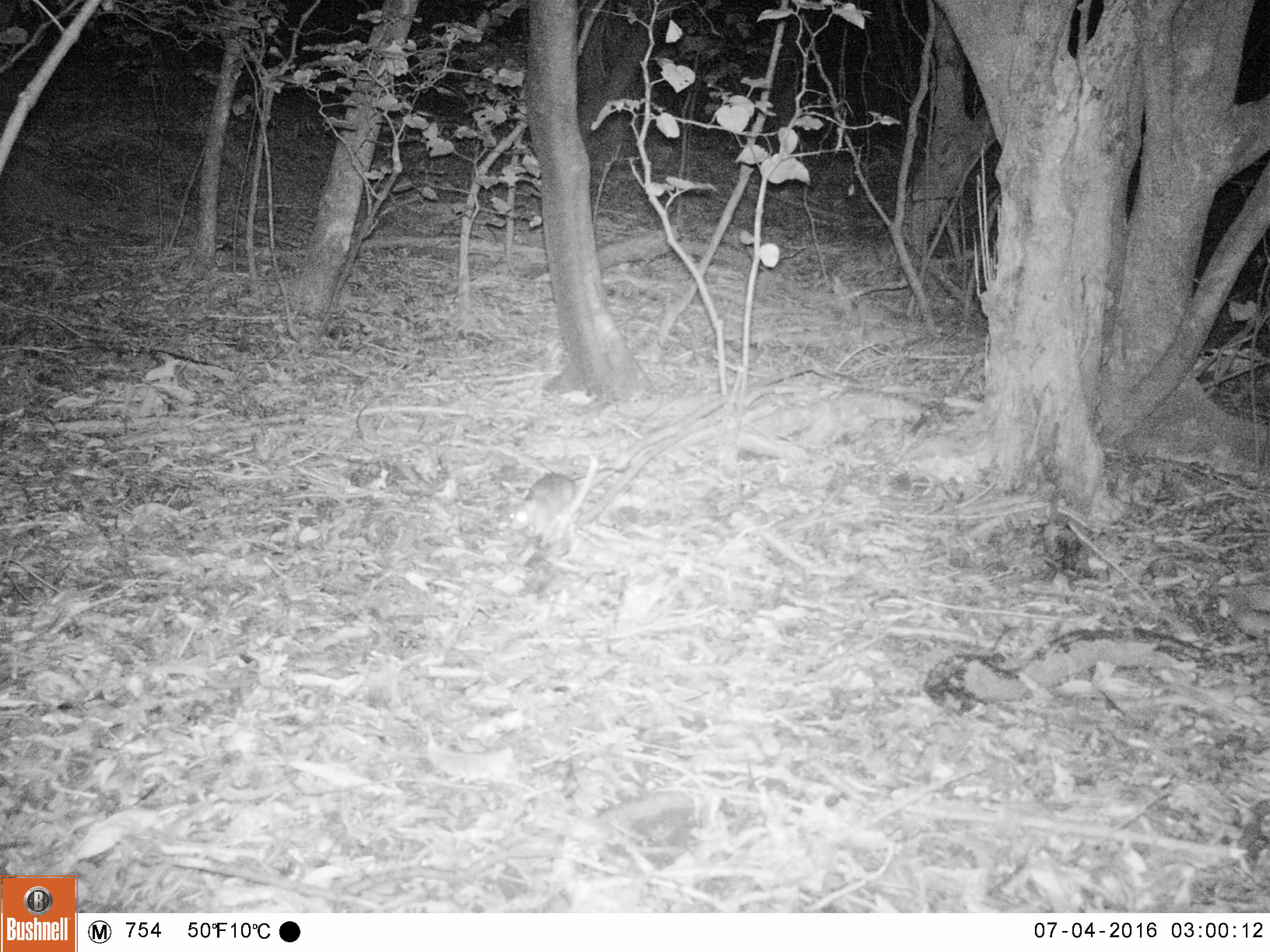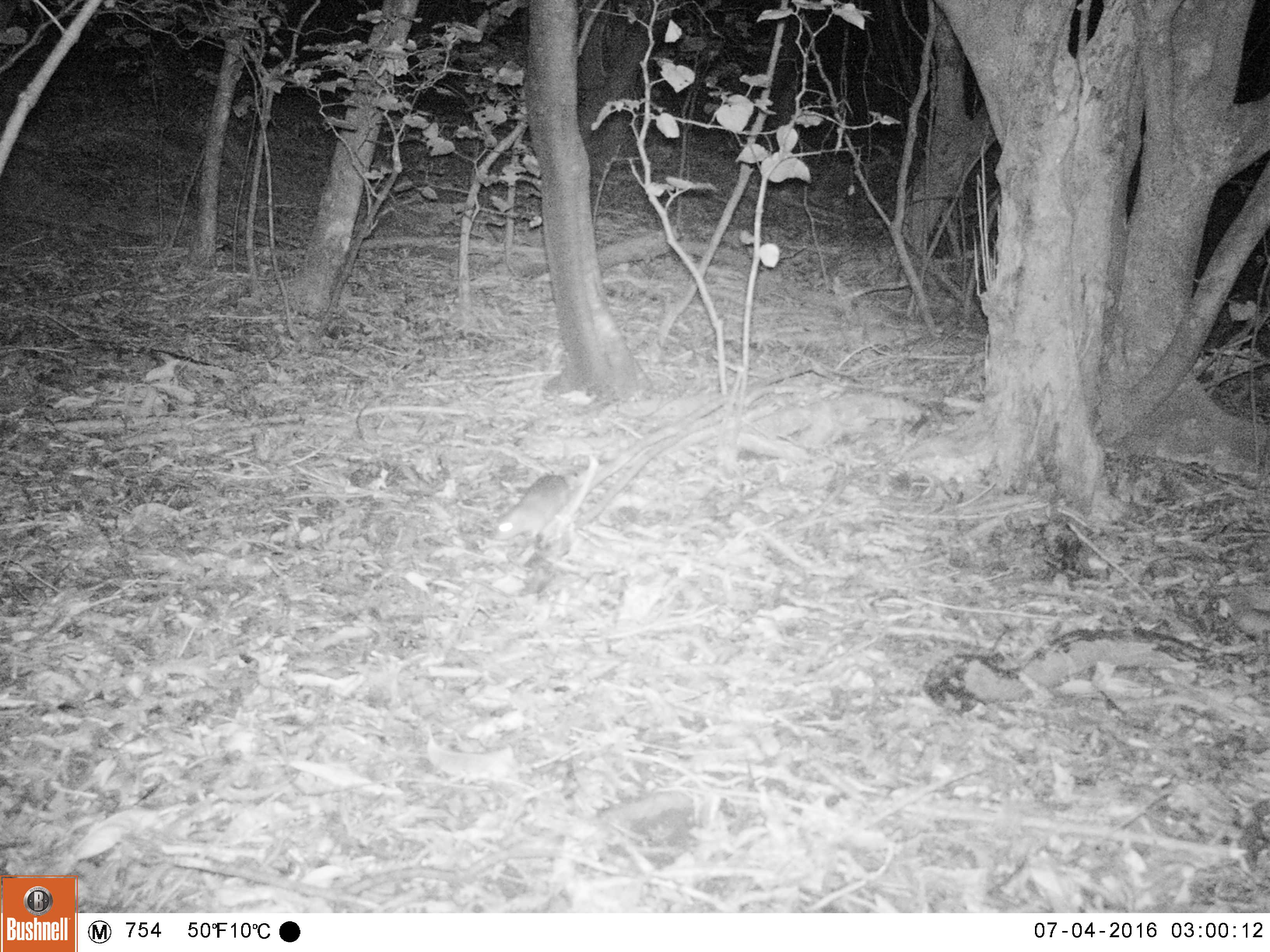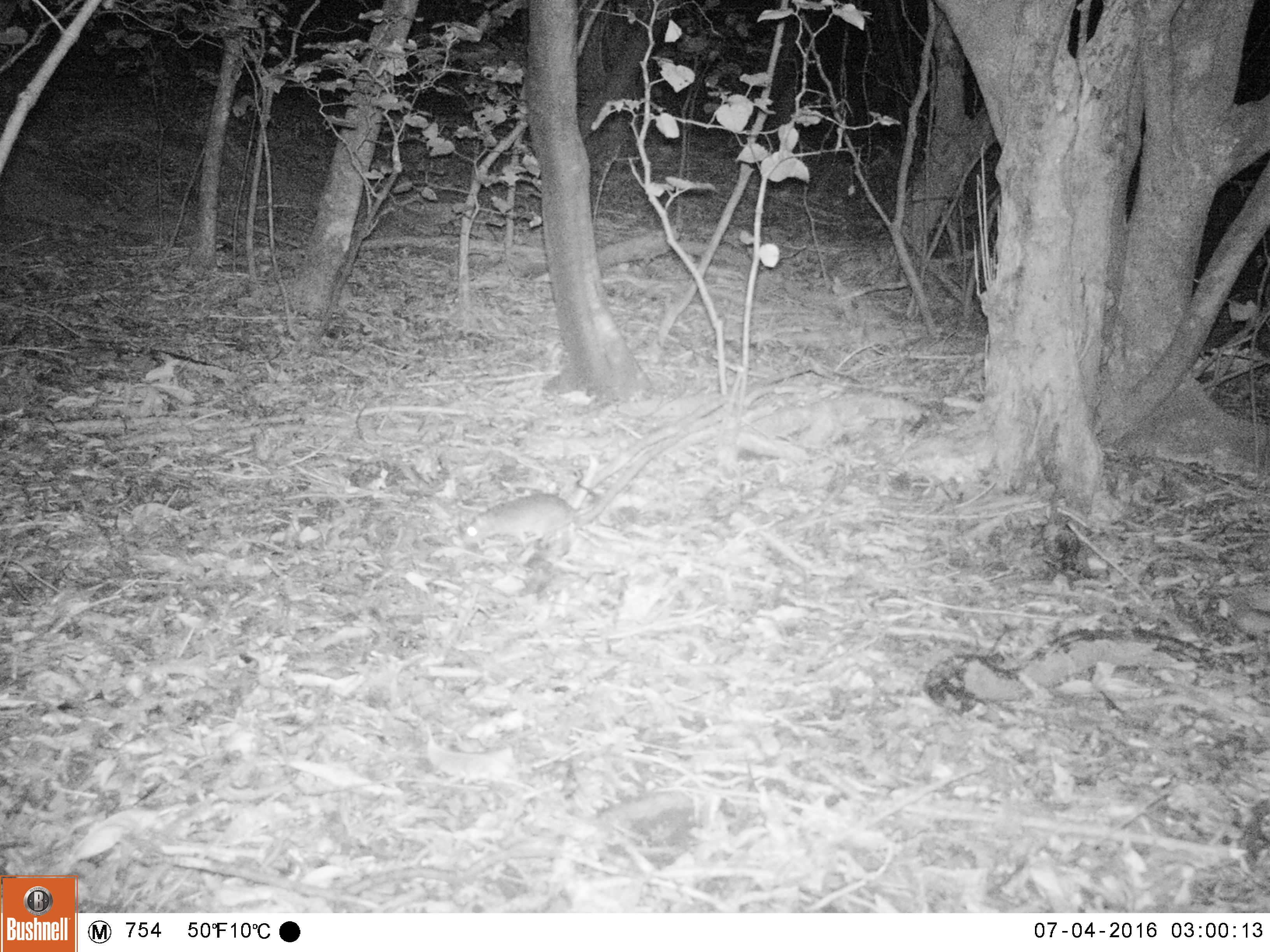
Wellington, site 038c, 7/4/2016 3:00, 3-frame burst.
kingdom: Animalia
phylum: Chordata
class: Mammalia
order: Rodentia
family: Muridae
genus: Rattus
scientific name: Rattus rattus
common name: ship rat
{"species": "ship rat (Rattus rattus)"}